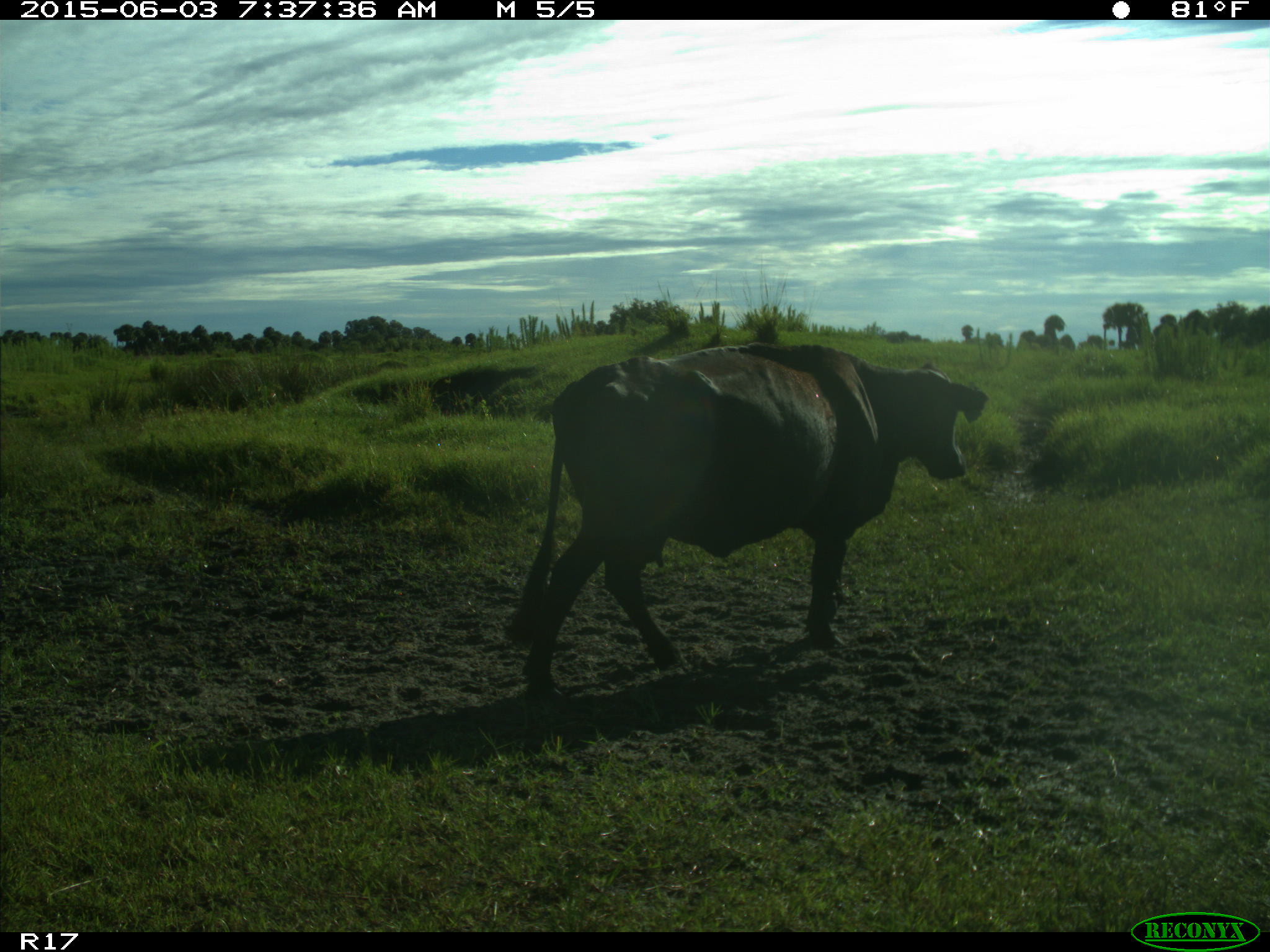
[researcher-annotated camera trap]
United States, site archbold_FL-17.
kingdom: Animalia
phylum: Chordata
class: Mammalia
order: Artiodactyla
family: Bovidae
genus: Bos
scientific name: Bos taurus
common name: domestic cow